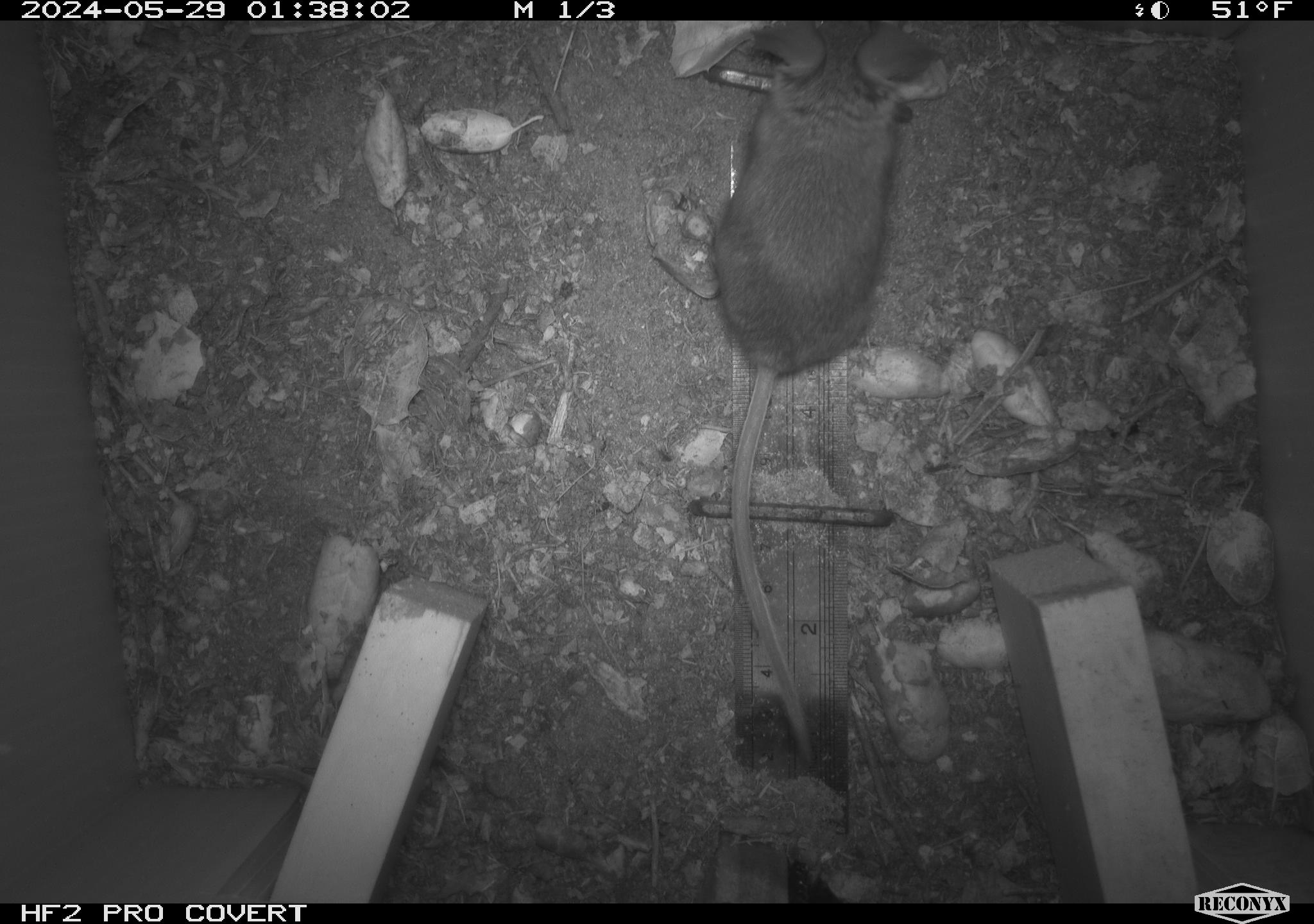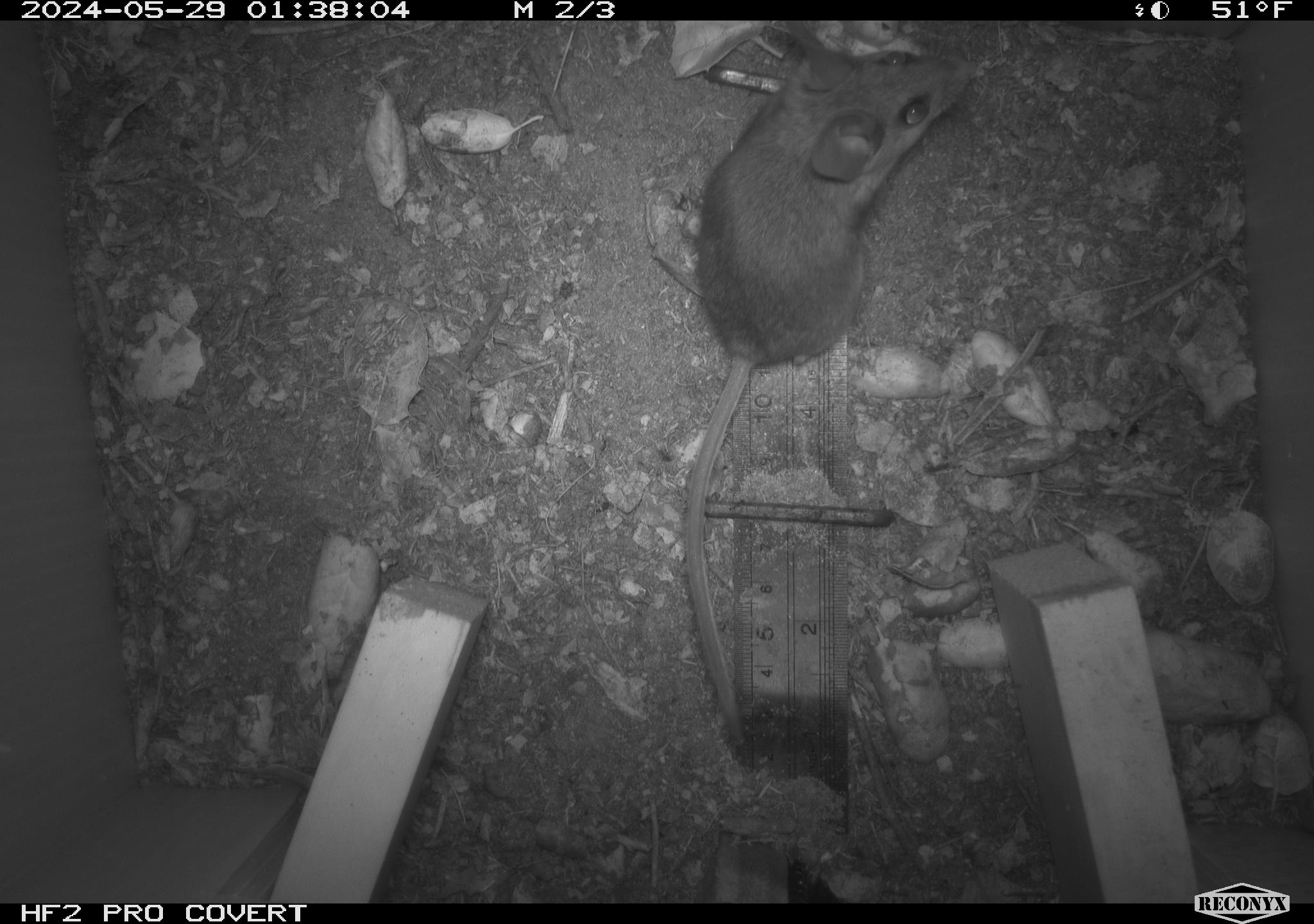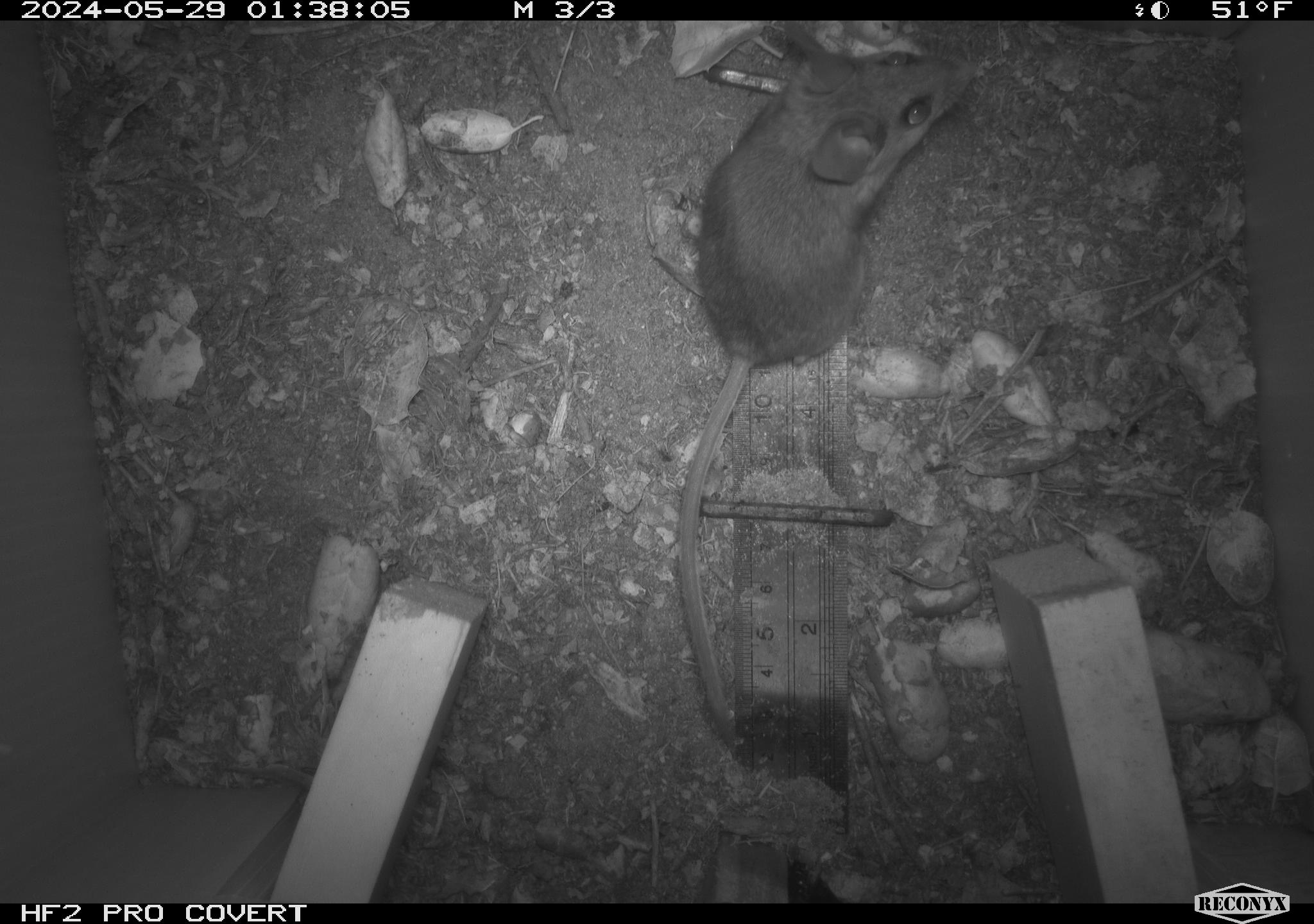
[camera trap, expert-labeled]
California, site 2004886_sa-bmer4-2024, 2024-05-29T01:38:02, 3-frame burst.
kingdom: Animalia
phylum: Chordata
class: Mammalia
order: Rodentia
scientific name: Rodentia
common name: mouse species